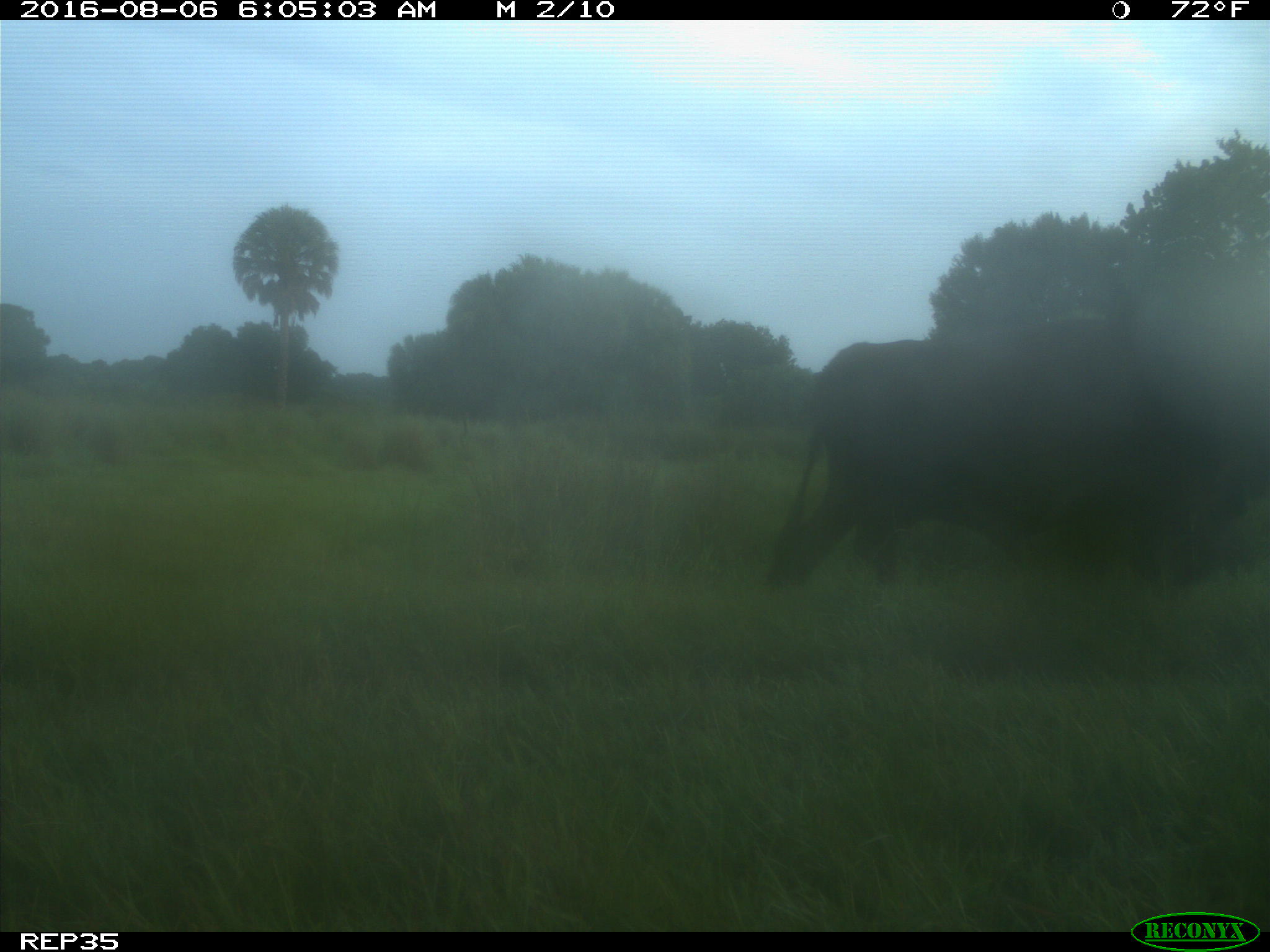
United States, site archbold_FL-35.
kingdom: Animalia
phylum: Chordata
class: Mammalia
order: Artiodactyla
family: Bovidae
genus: Bos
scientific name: Bos taurus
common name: domestic cow